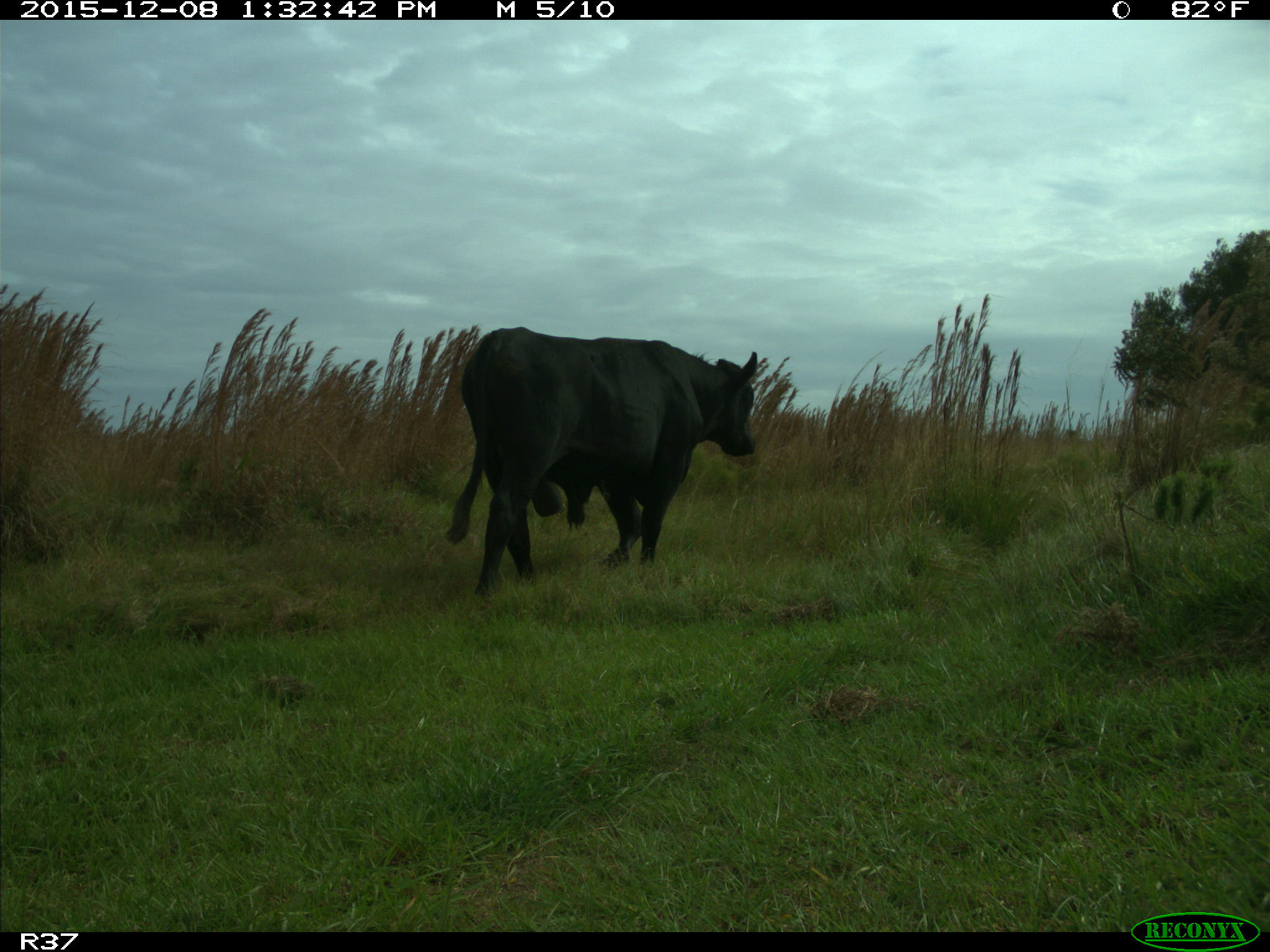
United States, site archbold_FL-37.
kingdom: Animalia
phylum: Chordata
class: Mammalia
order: Artiodactyla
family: Bovidae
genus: Bos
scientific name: Bos taurus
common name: domestic cow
Bos taurus (domestic cow).